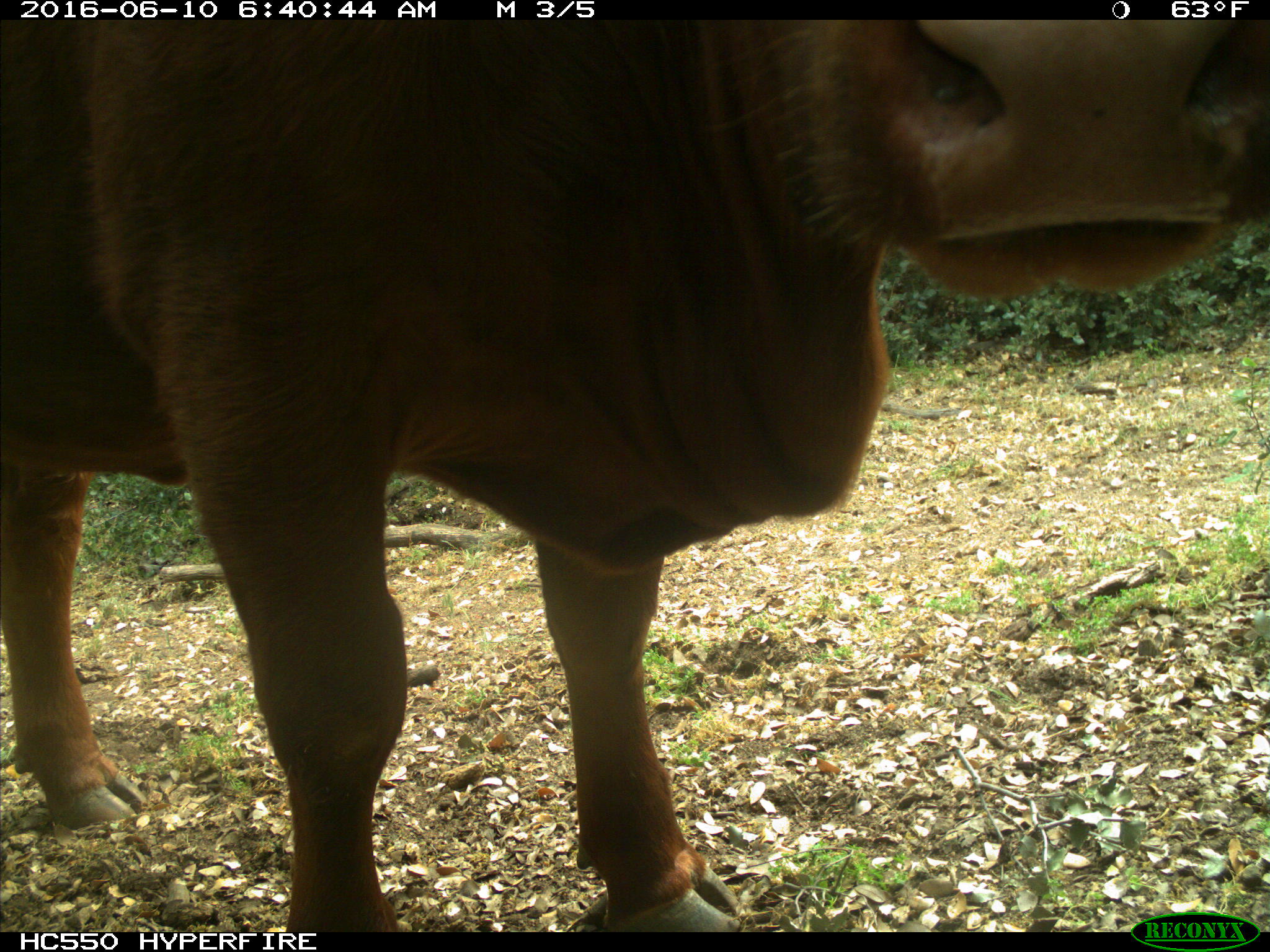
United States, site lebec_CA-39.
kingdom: Animalia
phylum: Chordata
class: Mammalia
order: Artiodactyla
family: Bovidae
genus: Bos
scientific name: Bos taurus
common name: domestic cow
Bos taurus (domestic cow).